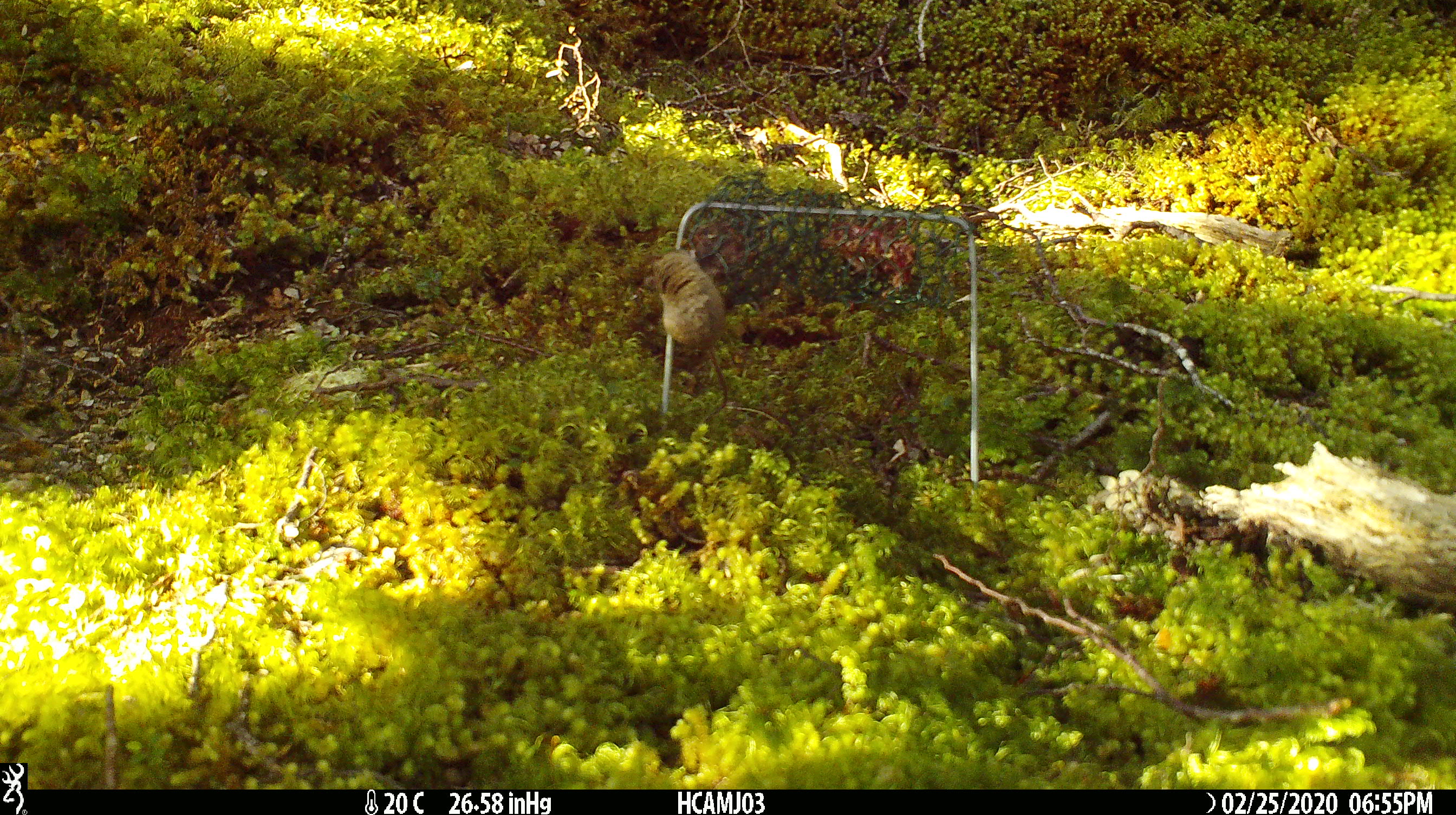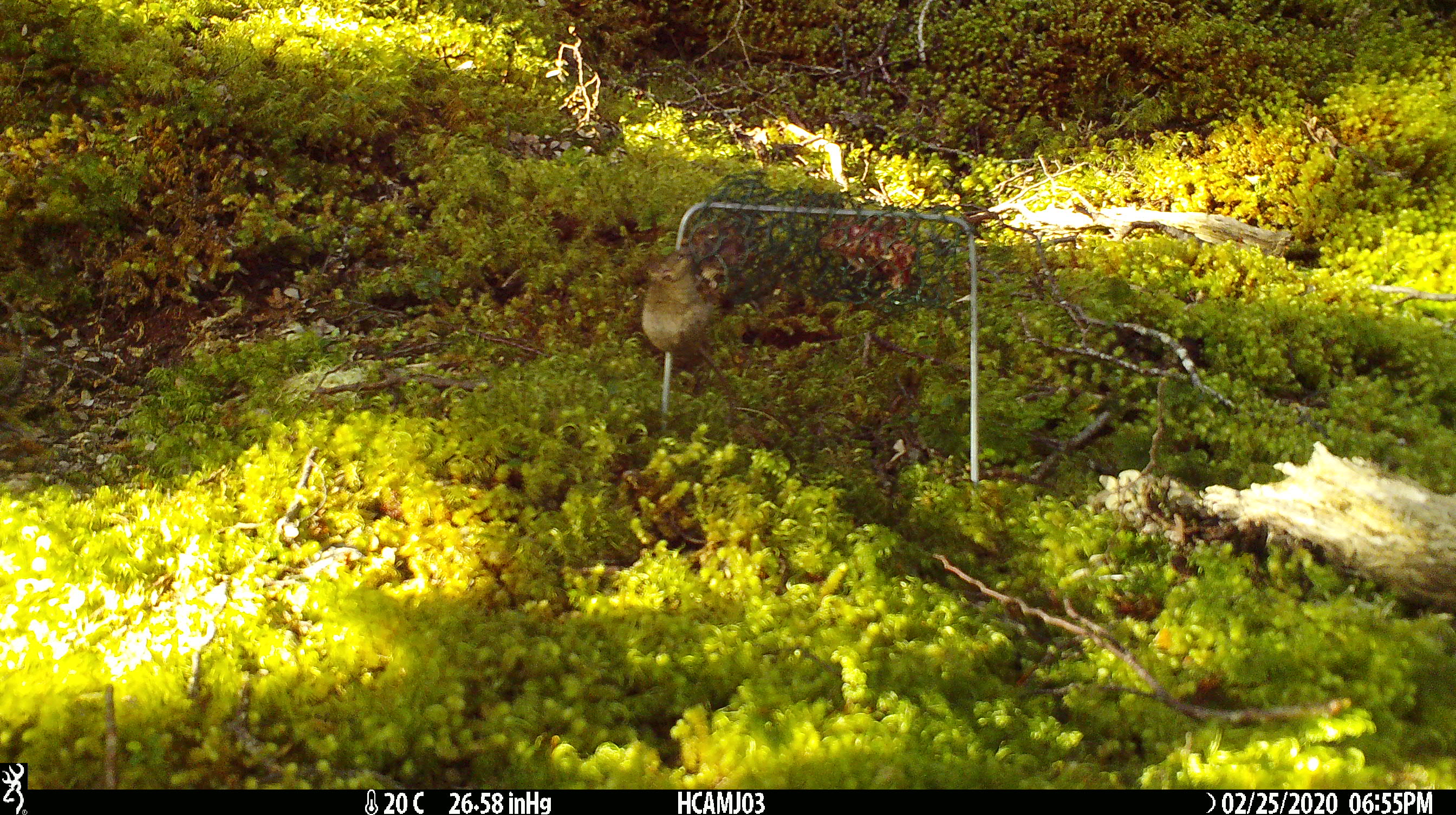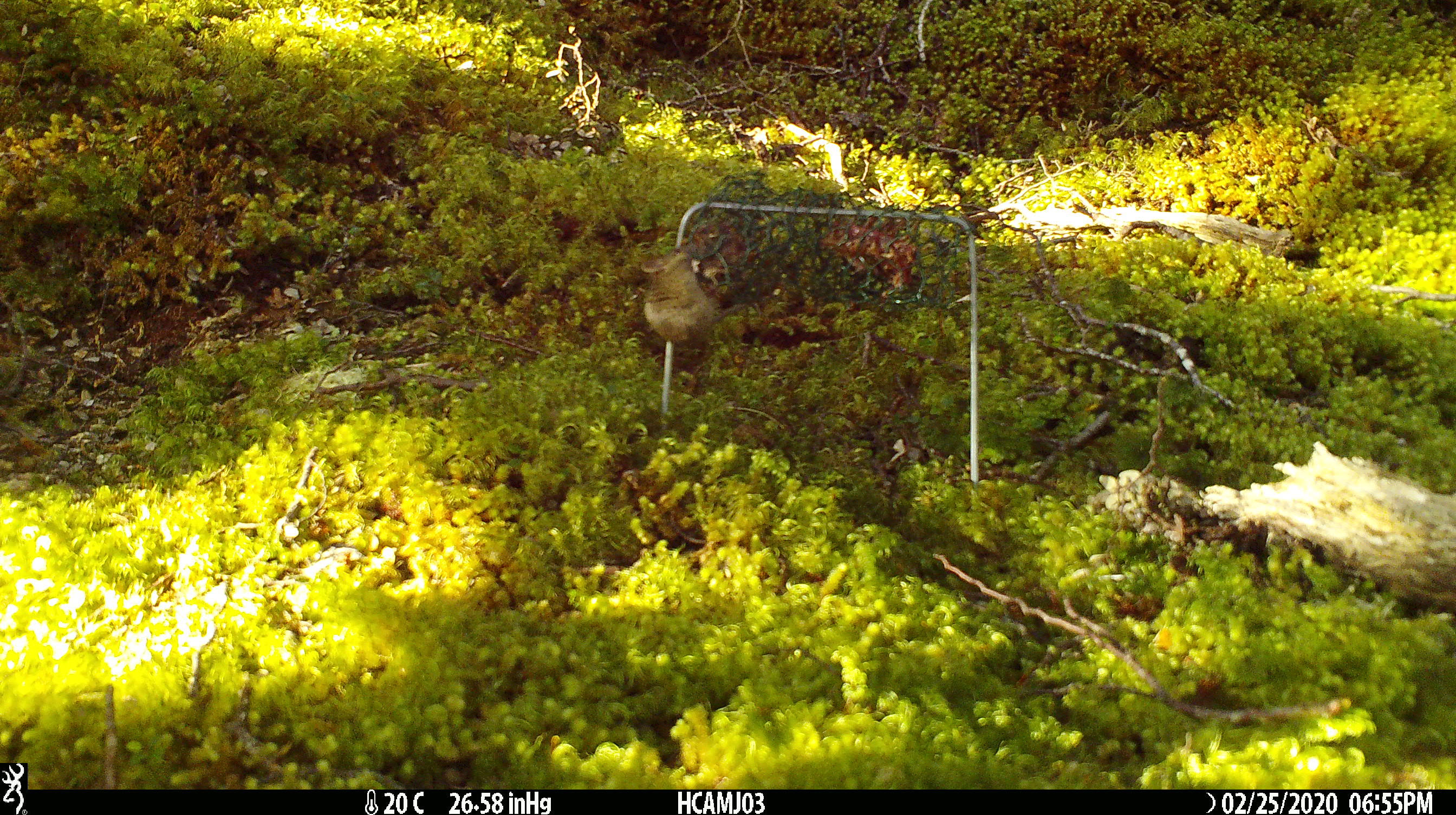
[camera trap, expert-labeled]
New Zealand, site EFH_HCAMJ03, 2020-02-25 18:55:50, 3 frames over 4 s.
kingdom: Animalia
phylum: Chordata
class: Mammalia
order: Rodentia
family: Muridae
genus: Mus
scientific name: Mus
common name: mouse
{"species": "mouse (Mus)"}